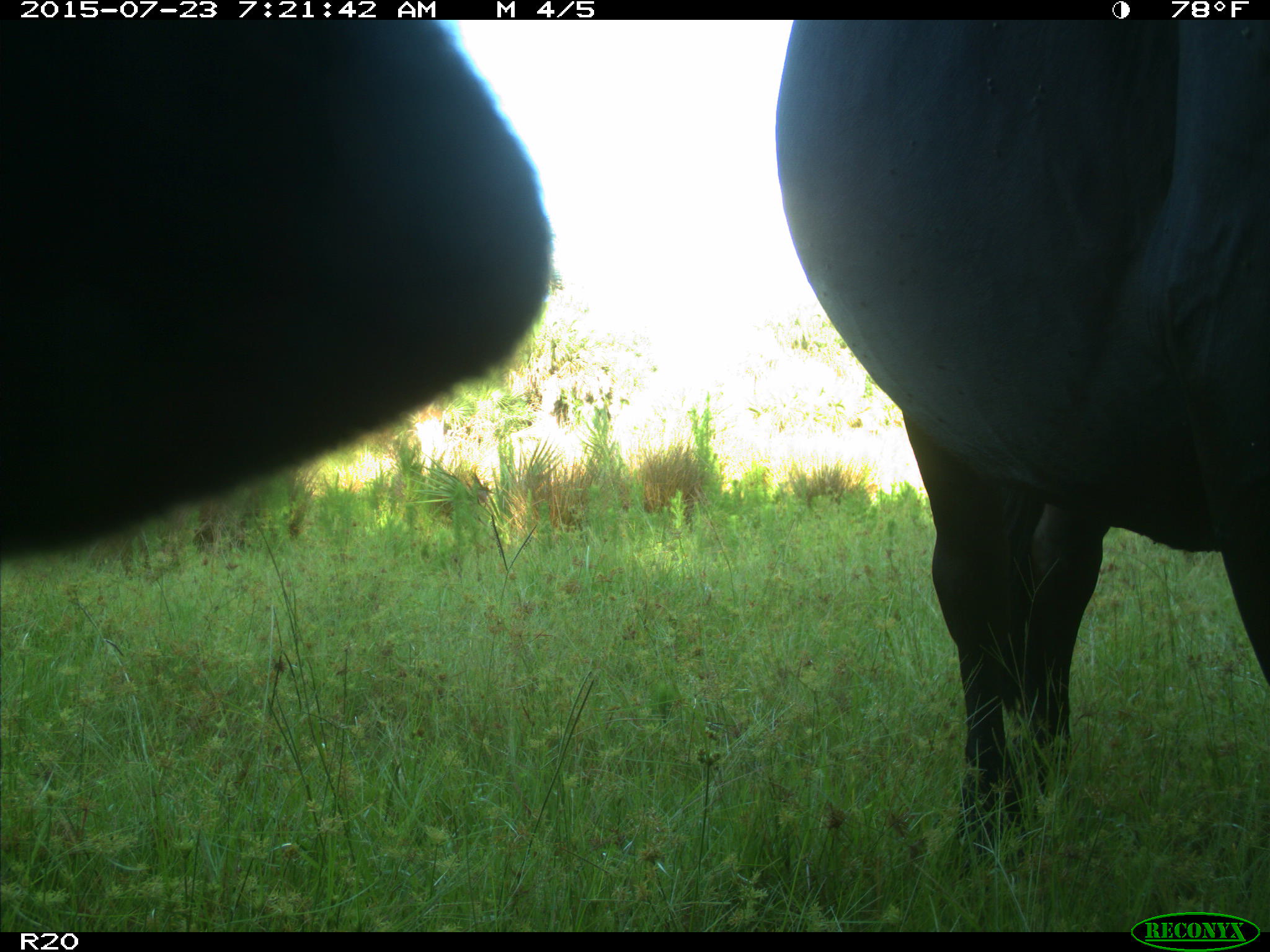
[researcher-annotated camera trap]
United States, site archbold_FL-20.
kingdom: Animalia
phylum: Chordata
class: Mammalia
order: Artiodactyla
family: Bovidae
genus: Bos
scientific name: Bos taurus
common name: domestic cow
Bos taurus (domestic cow).